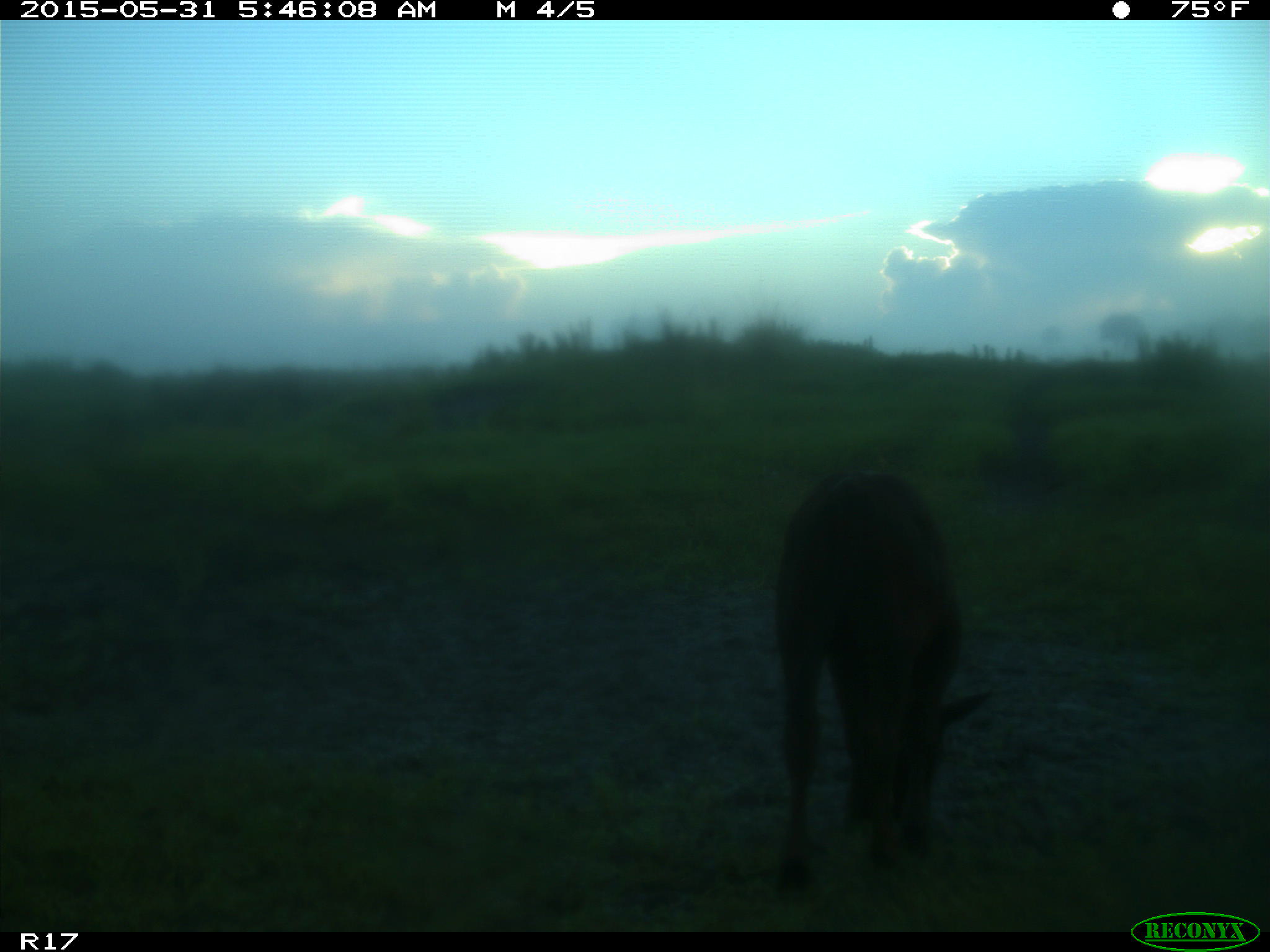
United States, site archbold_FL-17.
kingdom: Animalia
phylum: Chordata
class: Mammalia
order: Artiodactyla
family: Bovidae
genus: Bos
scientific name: Bos taurus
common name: domestic cow